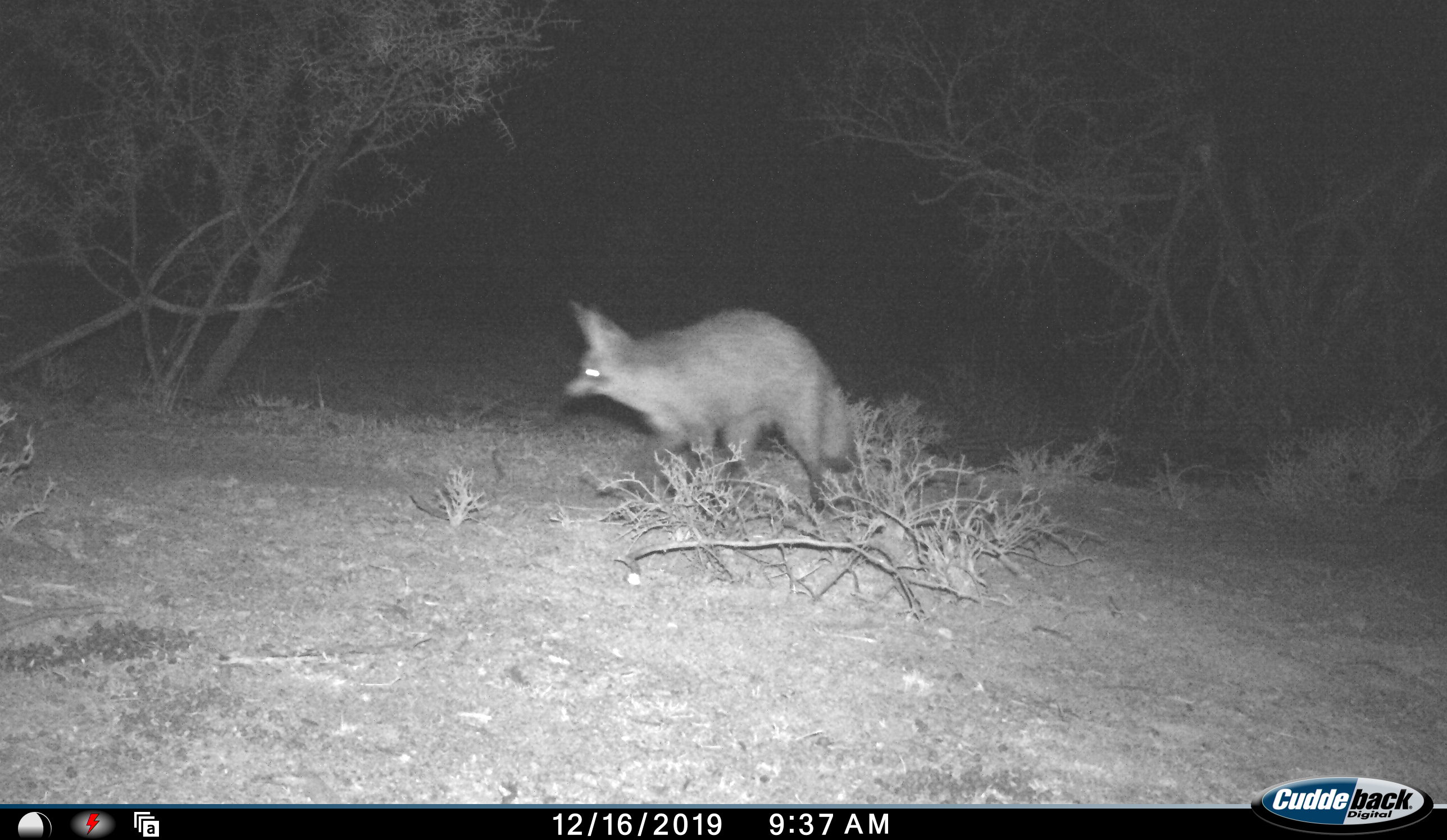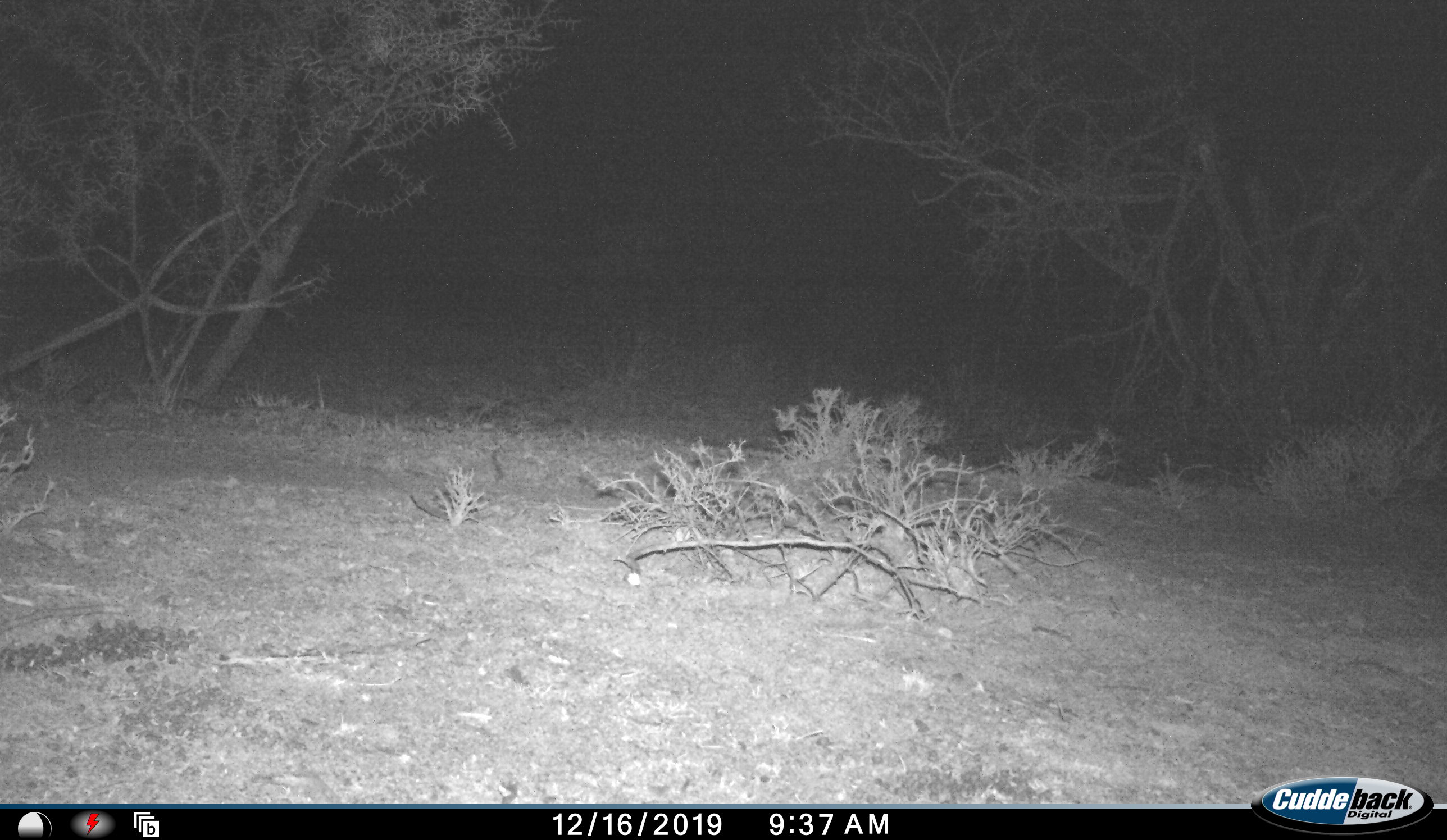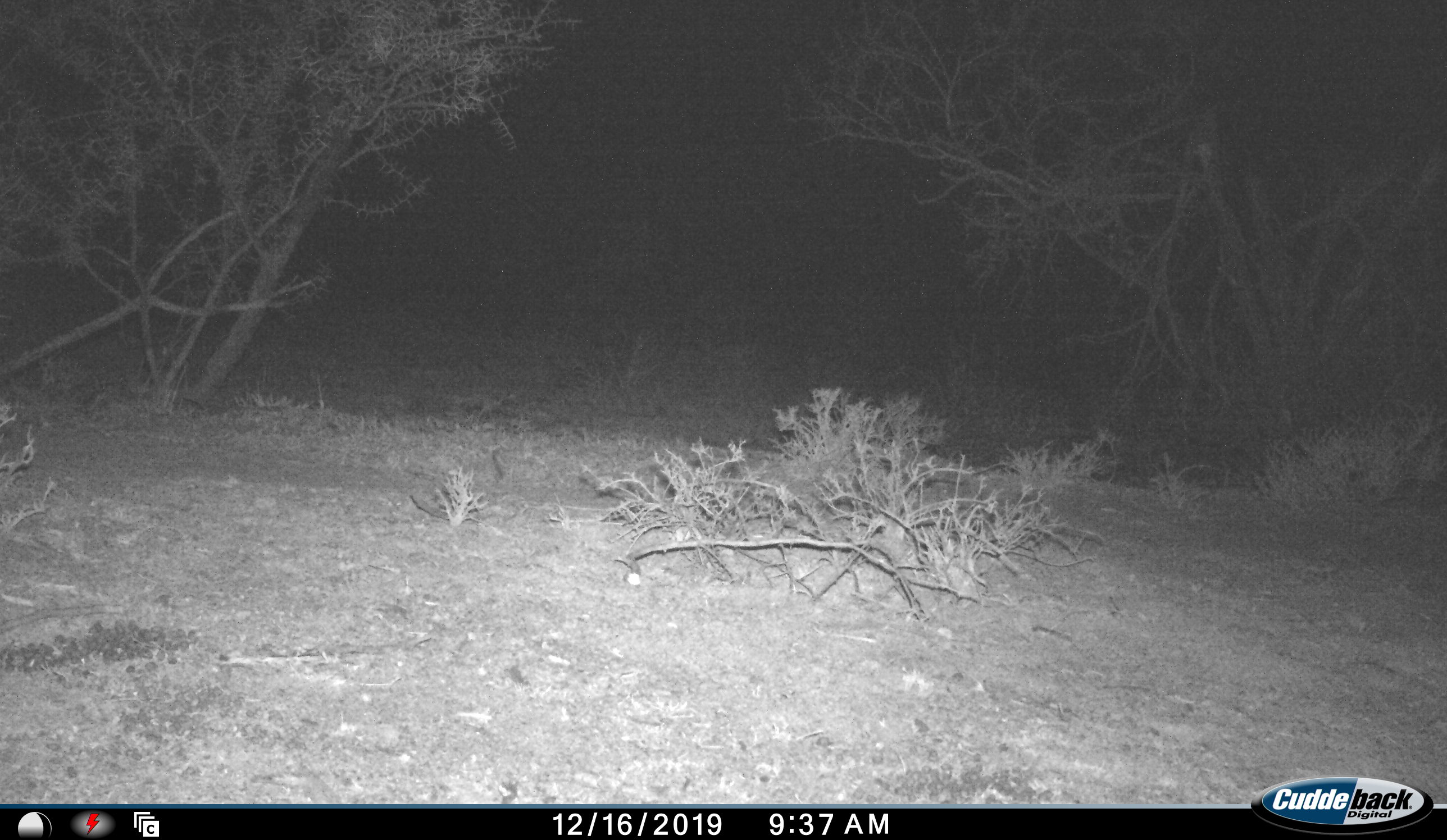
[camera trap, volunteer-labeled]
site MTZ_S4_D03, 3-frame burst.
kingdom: Animalia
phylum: Chordata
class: Mammalia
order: Carnivora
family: Canidae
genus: Otocyon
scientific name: Otocyon megalotis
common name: bat-eared fox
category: foxbateared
Foxbateared (bat-eared fox) (Otocyon megalotis), count 1. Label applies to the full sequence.